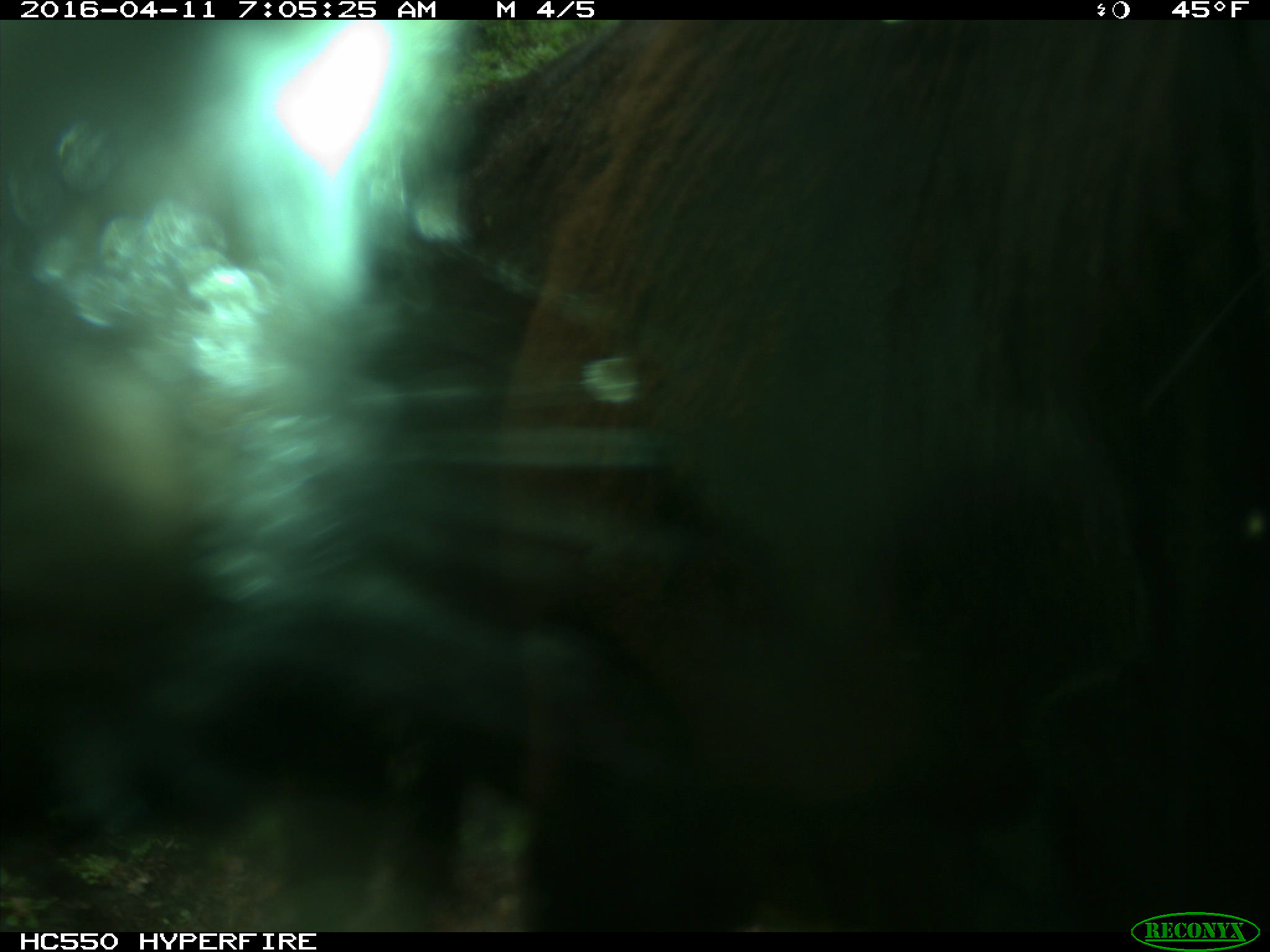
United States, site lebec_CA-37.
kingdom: Animalia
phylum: Chordata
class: Mammalia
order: Artiodactyla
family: Bovidae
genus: Bos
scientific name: Bos taurus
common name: domestic cow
Bos taurus (domestic cow).